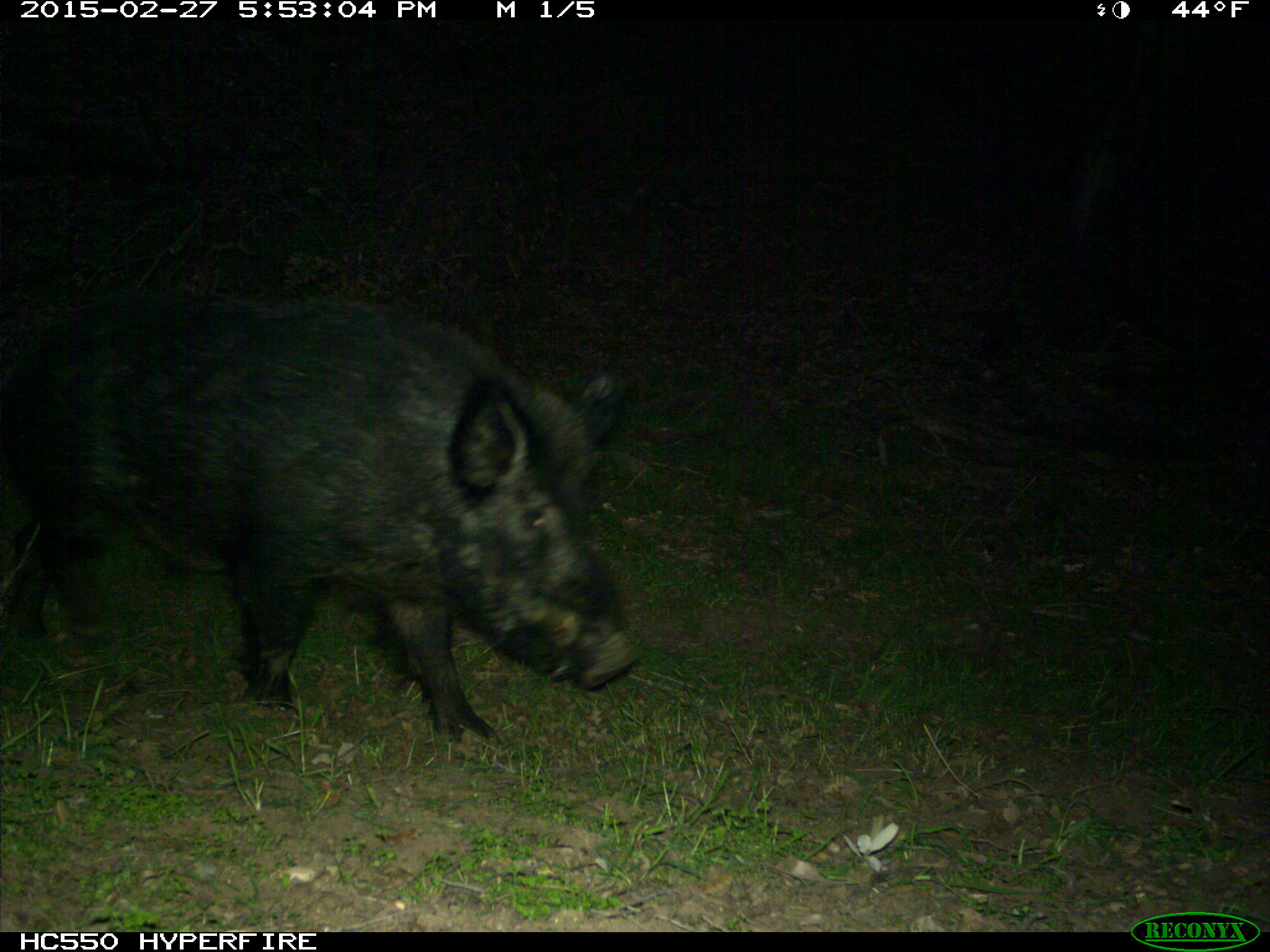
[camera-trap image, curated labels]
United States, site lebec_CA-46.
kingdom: Animalia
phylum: Chordata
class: Mammalia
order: Artiodactyla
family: Suidae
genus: Sus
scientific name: Sus scrofa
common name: wild boar